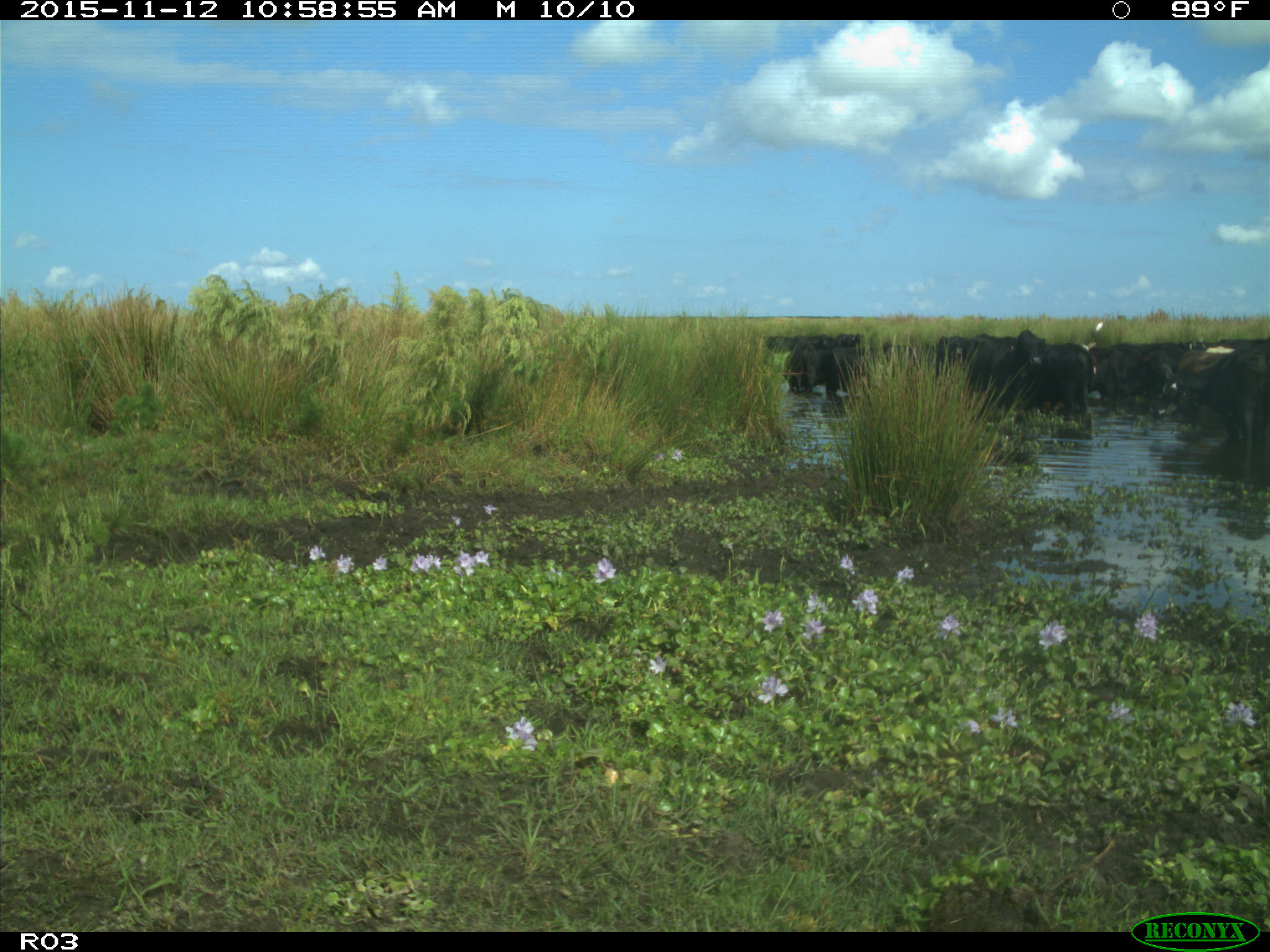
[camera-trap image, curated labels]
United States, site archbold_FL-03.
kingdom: Animalia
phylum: Chordata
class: Mammalia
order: Artiodactyla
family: Bovidae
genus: Bos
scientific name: Bos taurus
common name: domestic cow